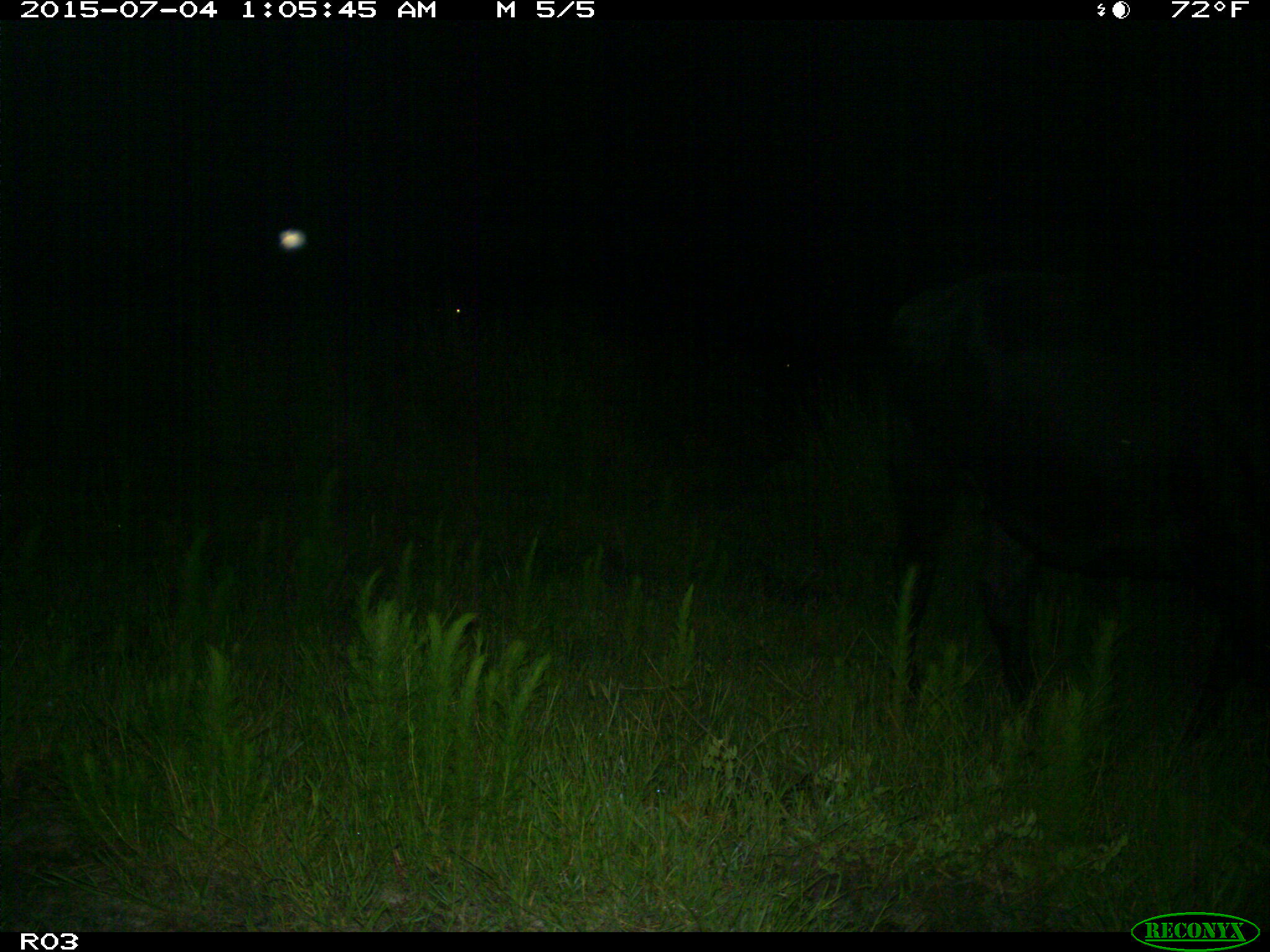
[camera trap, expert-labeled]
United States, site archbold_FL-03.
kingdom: Animalia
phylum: Chordata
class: Mammalia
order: Artiodactyla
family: Bovidae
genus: Bos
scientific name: Bos taurus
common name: domestic cow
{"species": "Bos taurus (domestic cow)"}